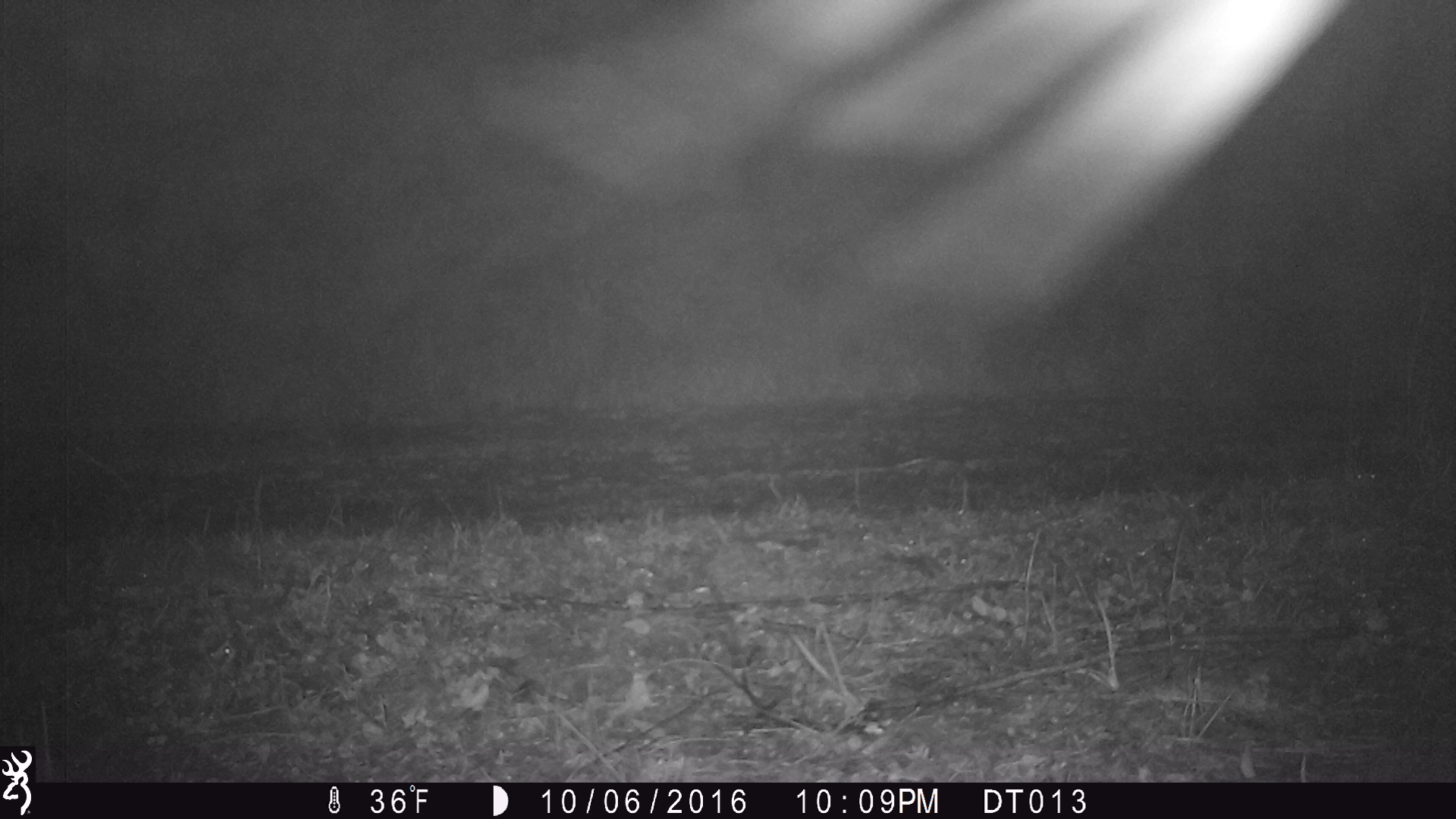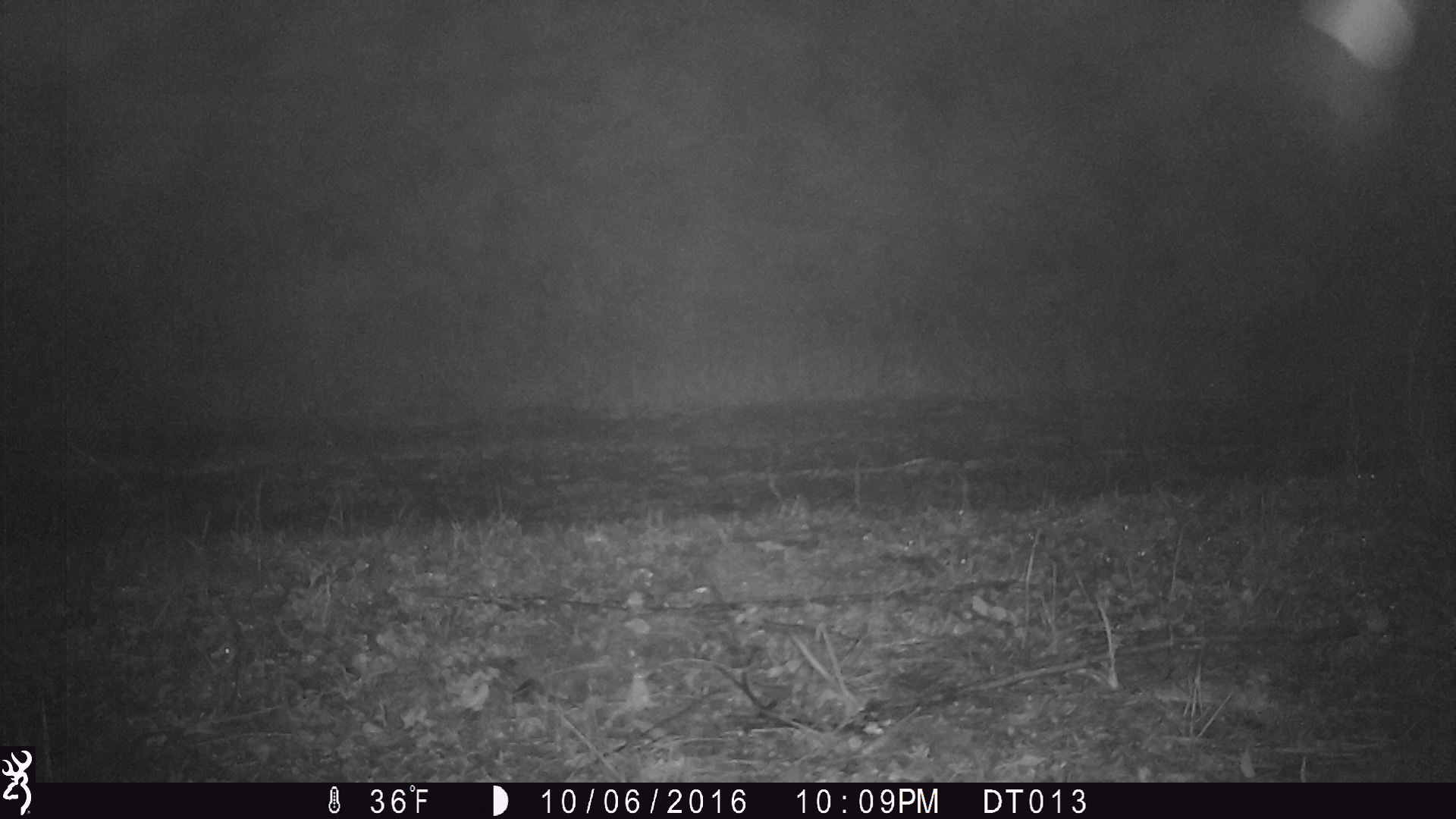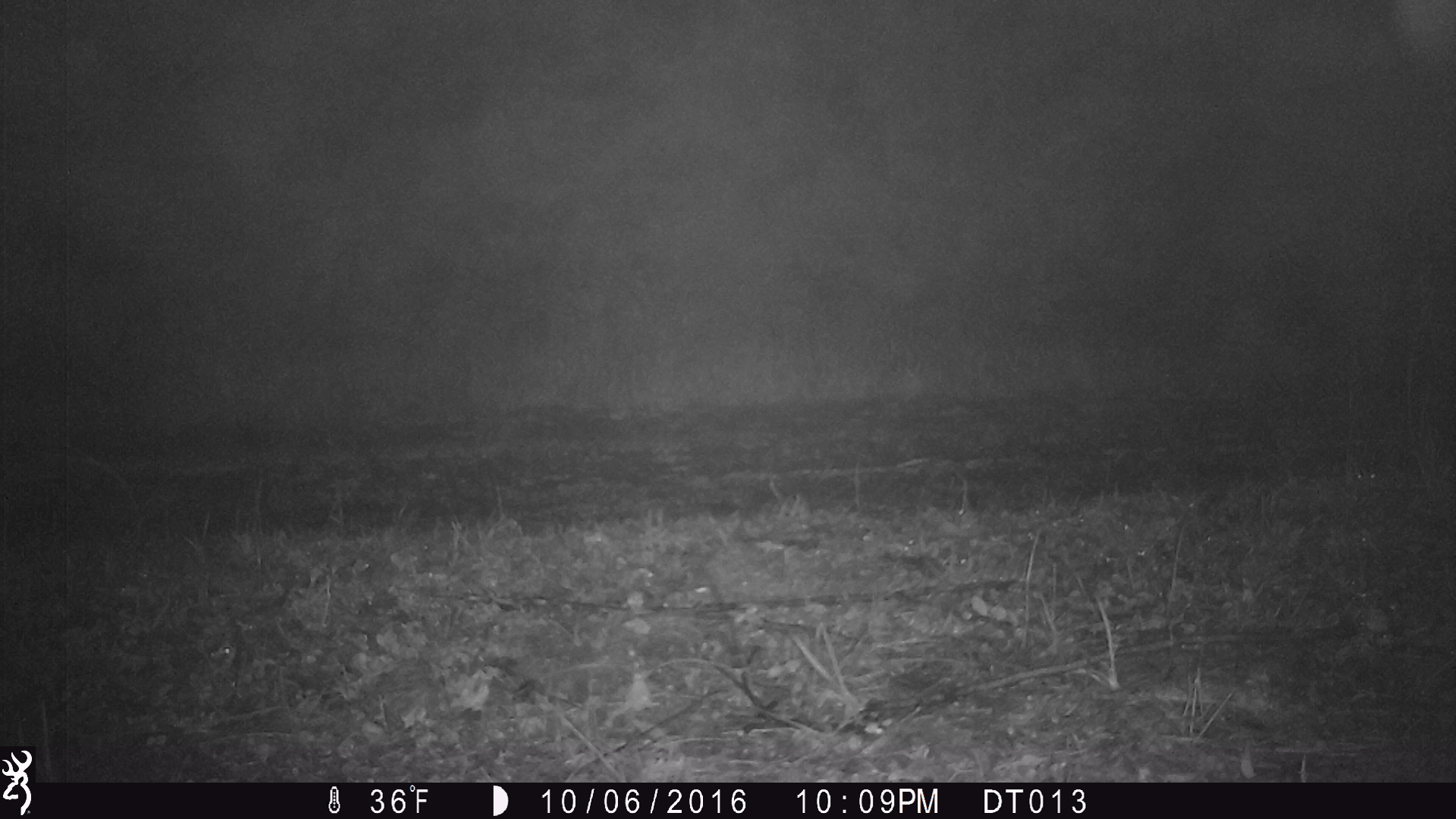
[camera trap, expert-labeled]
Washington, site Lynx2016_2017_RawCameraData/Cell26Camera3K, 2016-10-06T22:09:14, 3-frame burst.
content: unidentified animal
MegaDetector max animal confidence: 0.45